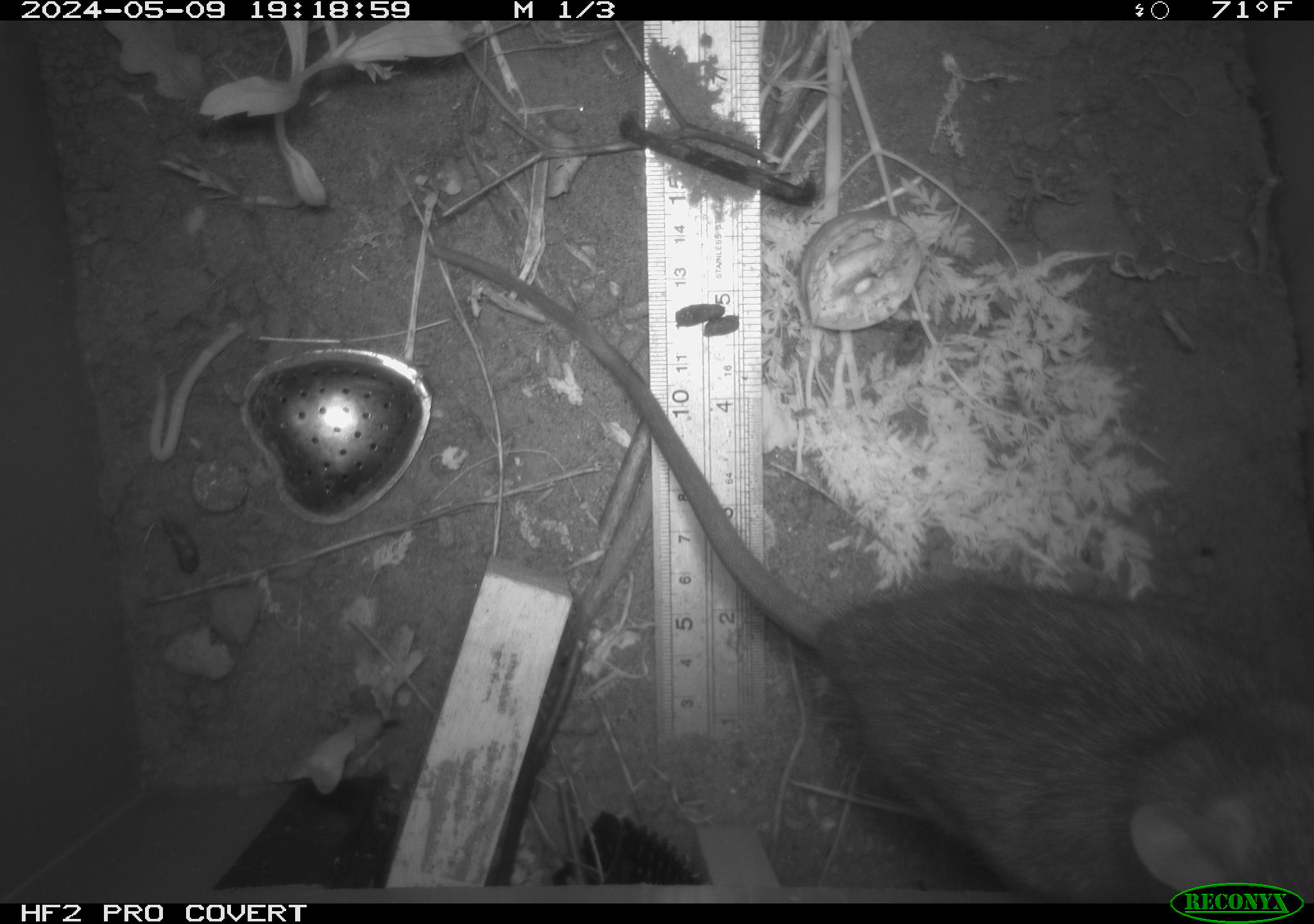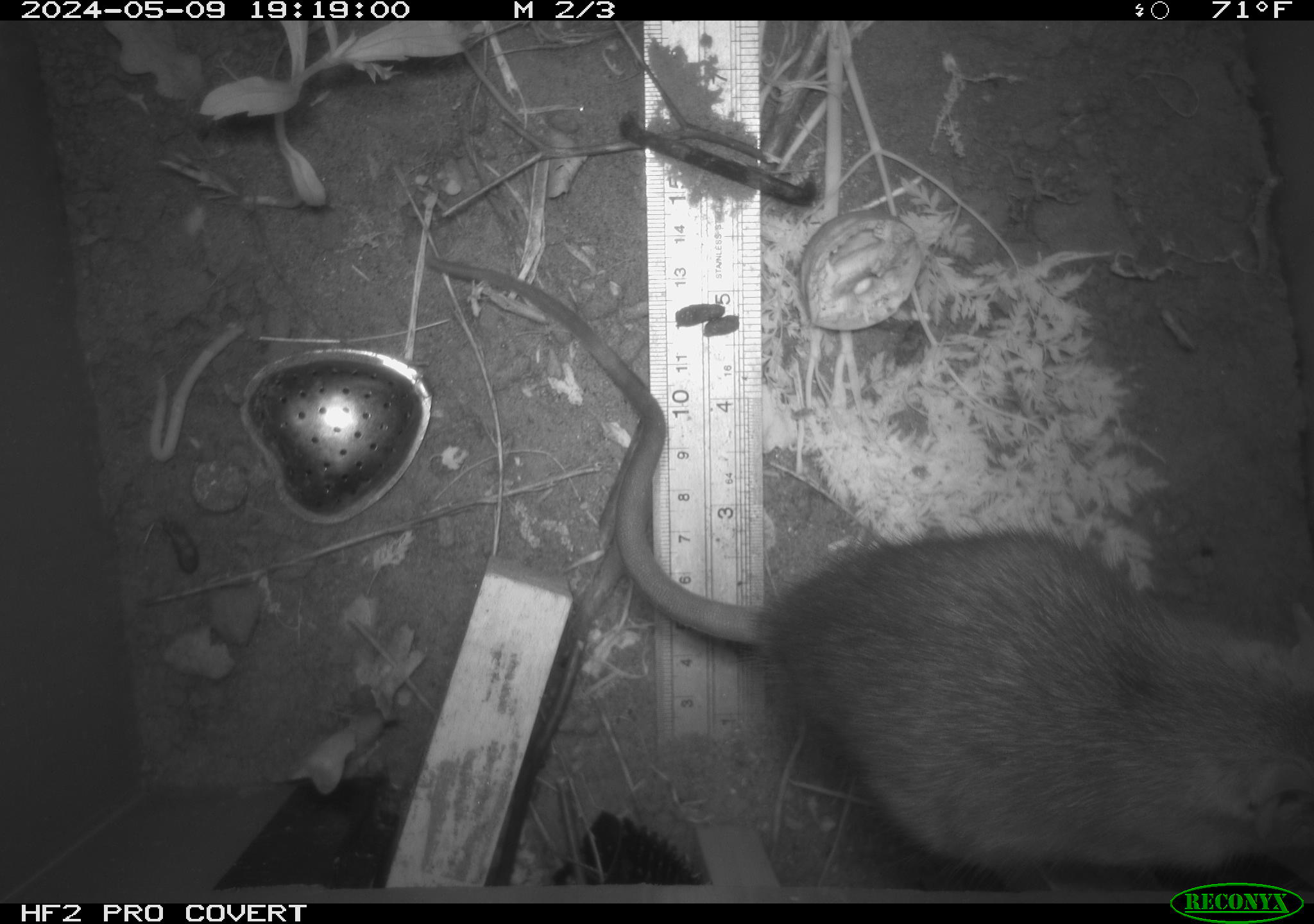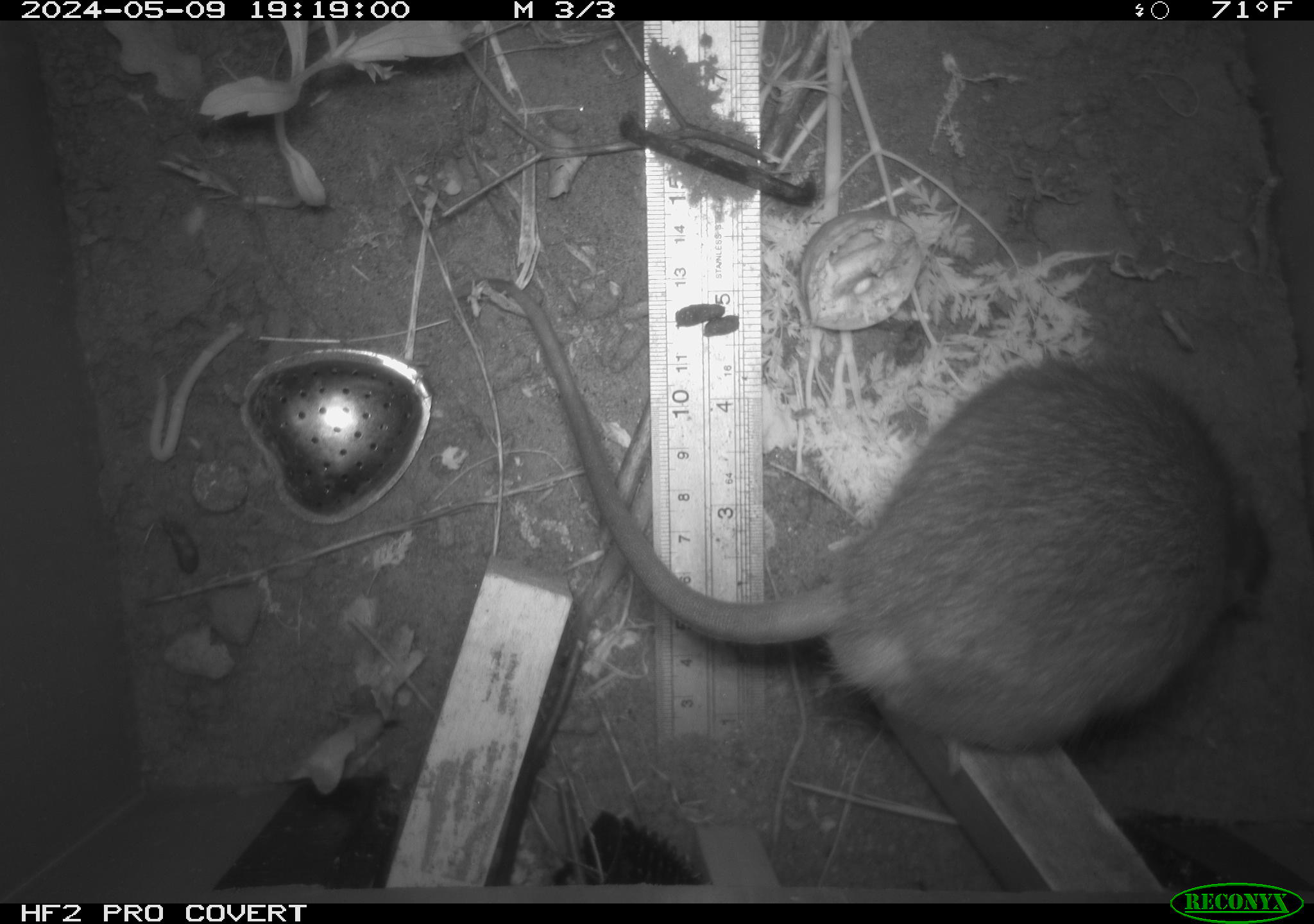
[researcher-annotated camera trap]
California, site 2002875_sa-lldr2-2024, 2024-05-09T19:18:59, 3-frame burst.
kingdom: Animalia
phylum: Chordata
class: Mammalia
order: Rodentia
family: Muridae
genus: Rattus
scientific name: Rattus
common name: rat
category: rattus species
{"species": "rattus species (rat) (Rattus)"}